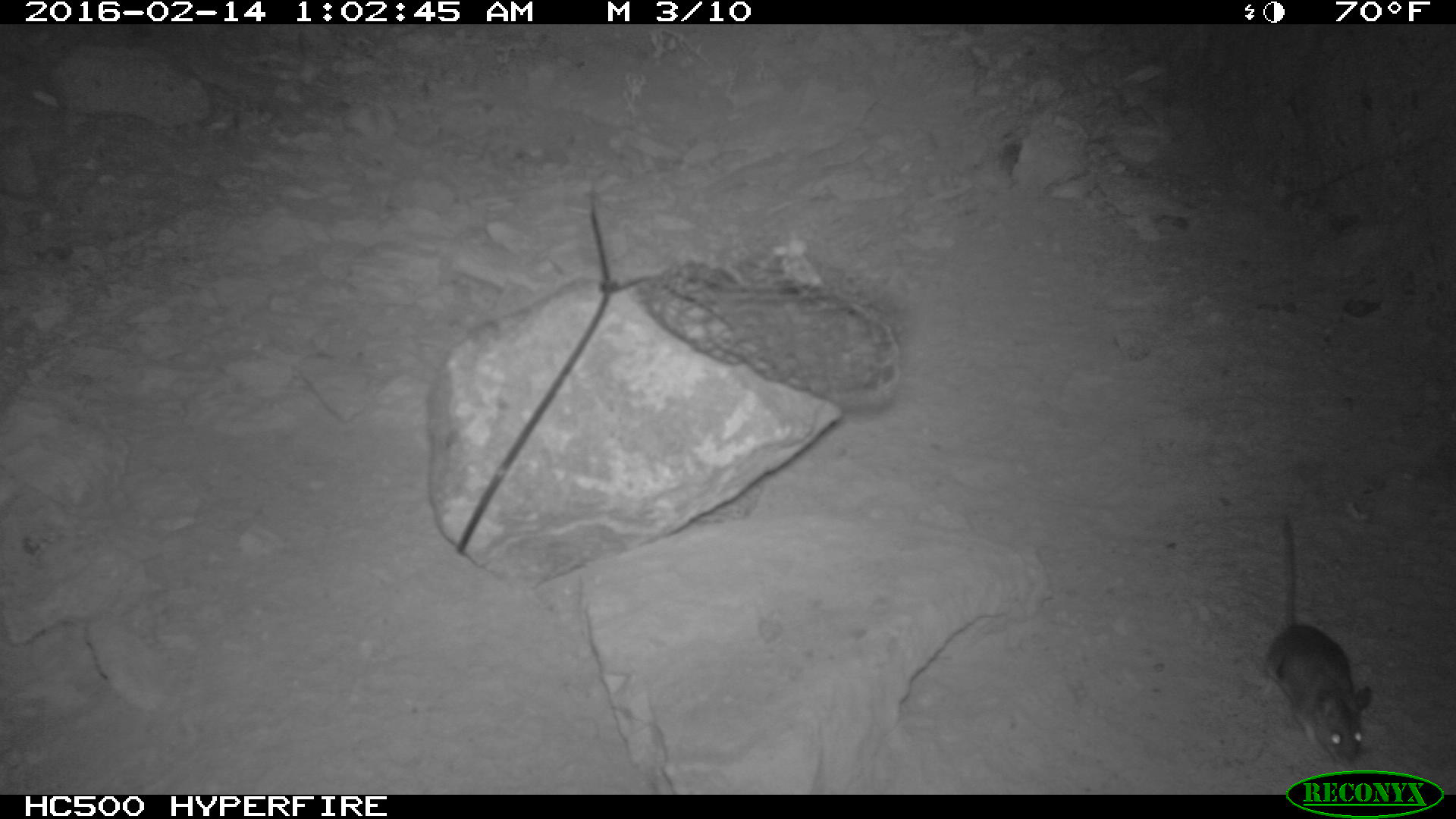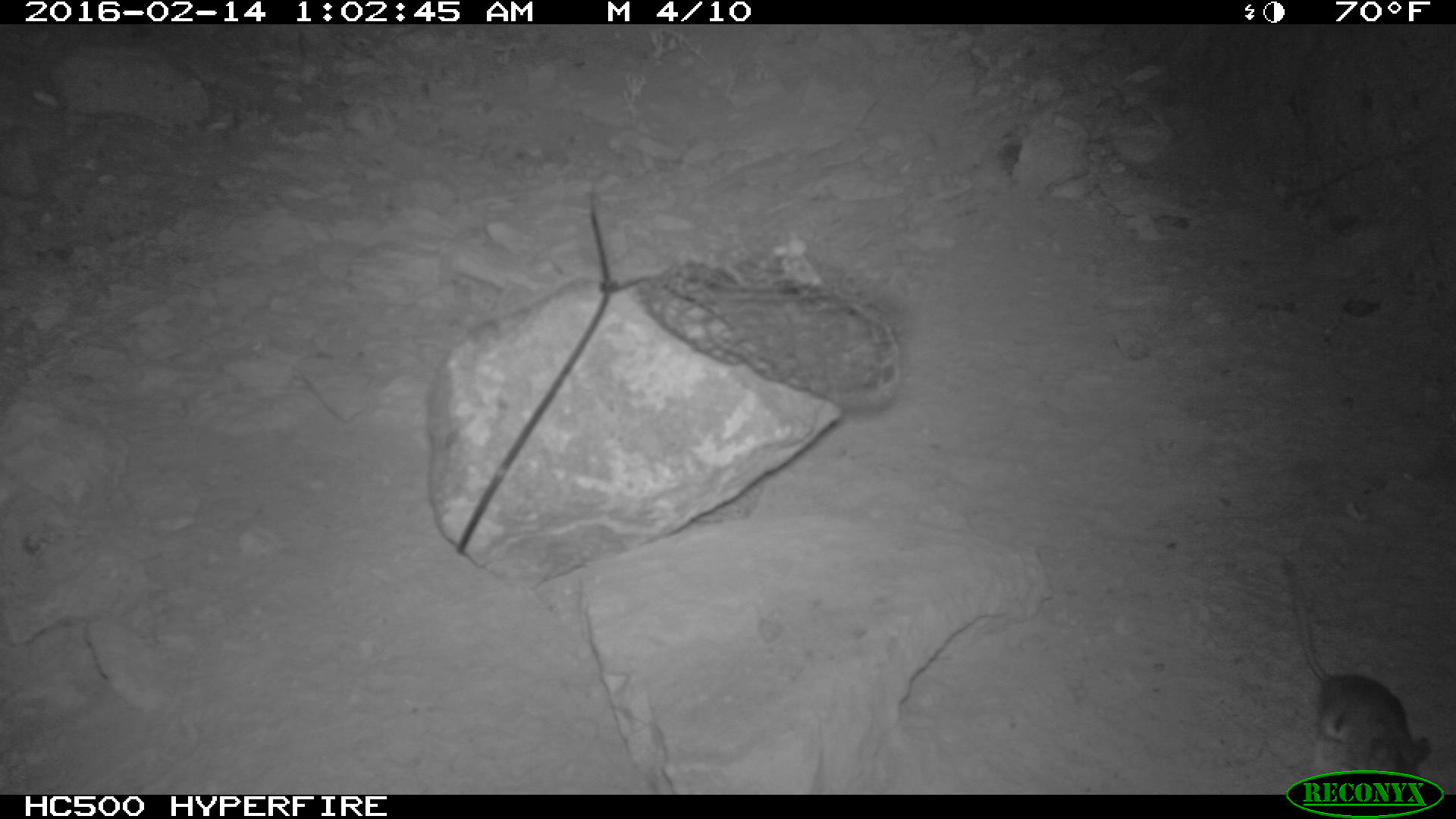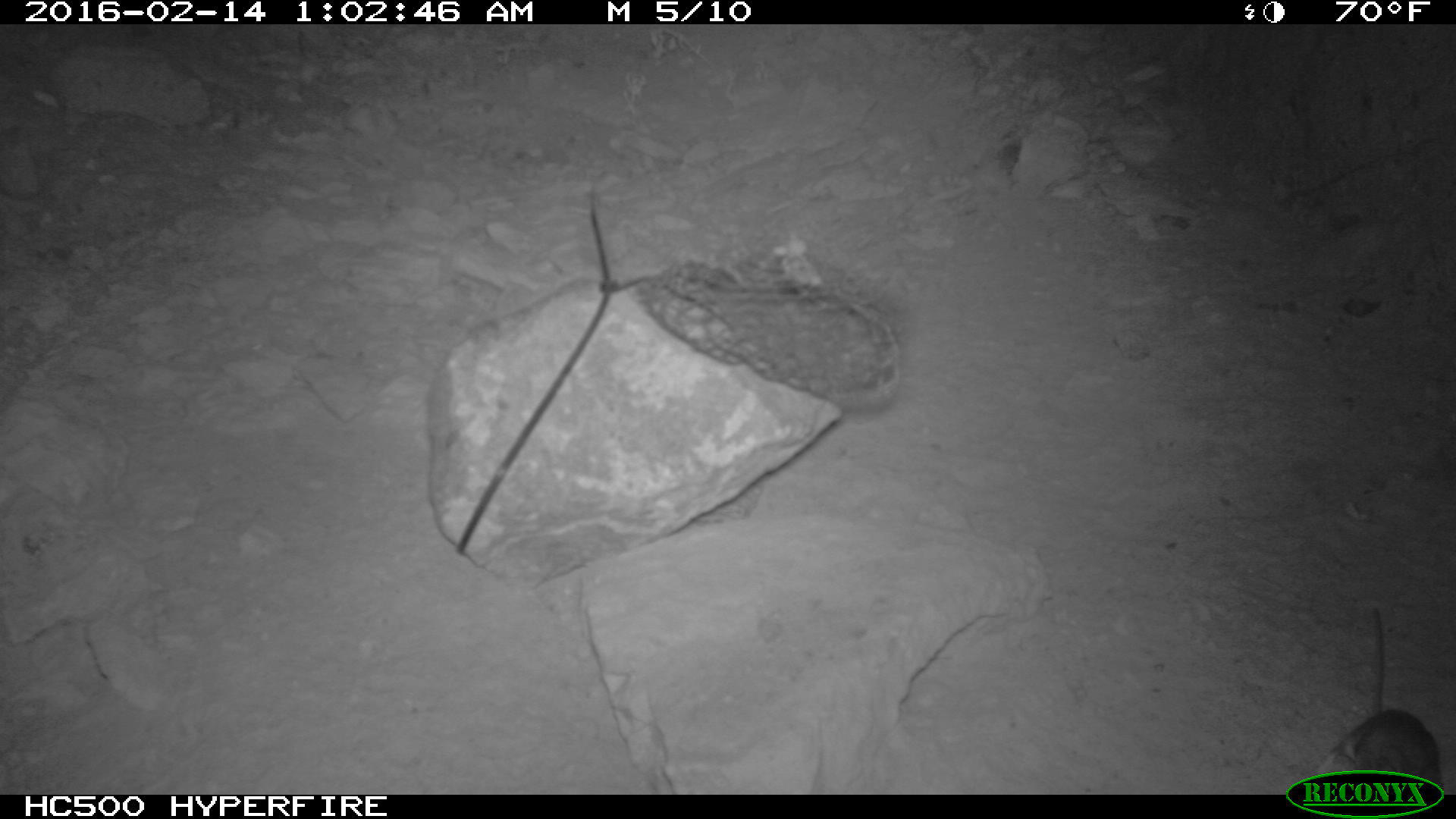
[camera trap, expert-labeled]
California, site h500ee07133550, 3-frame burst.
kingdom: Animalia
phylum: Chordata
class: Mammalia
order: Rodentia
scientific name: Rodentia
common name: rodent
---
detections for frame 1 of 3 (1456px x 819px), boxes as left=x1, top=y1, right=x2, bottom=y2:
rodent: left=1262, top=507, right=1375, bottom=768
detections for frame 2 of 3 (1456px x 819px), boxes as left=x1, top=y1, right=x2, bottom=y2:
rodent: left=1282, top=556, right=1429, bottom=777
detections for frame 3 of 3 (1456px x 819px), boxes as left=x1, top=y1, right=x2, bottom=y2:
rodent: left=1315, top=607, right=1443, bottom=798